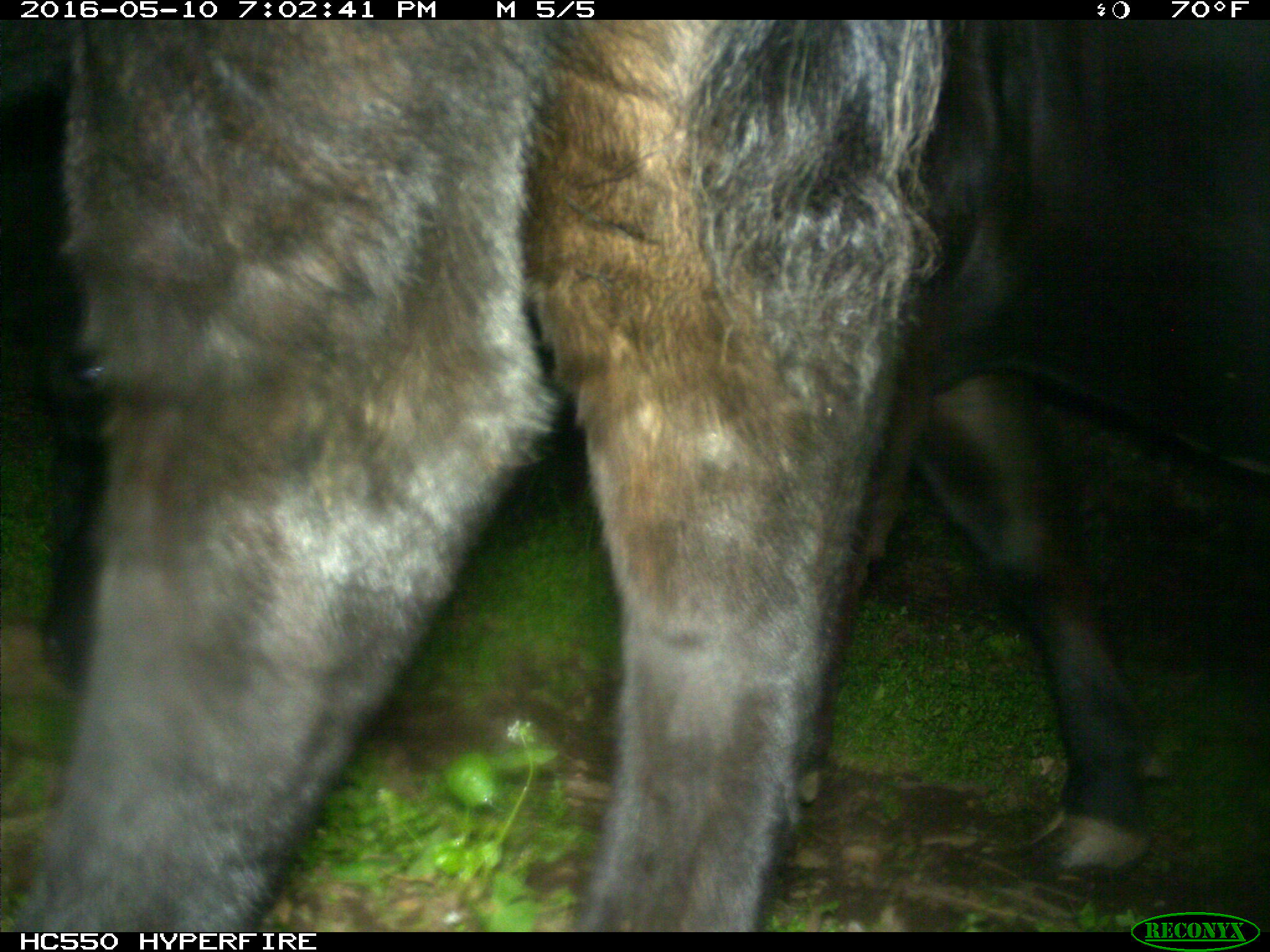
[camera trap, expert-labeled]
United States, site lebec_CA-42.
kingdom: Animalia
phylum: Chordata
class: Mammalia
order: Artiodactyla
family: Bovidae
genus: Bos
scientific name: Bos taurus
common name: domestic cow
Bos taurus (domestic cow).